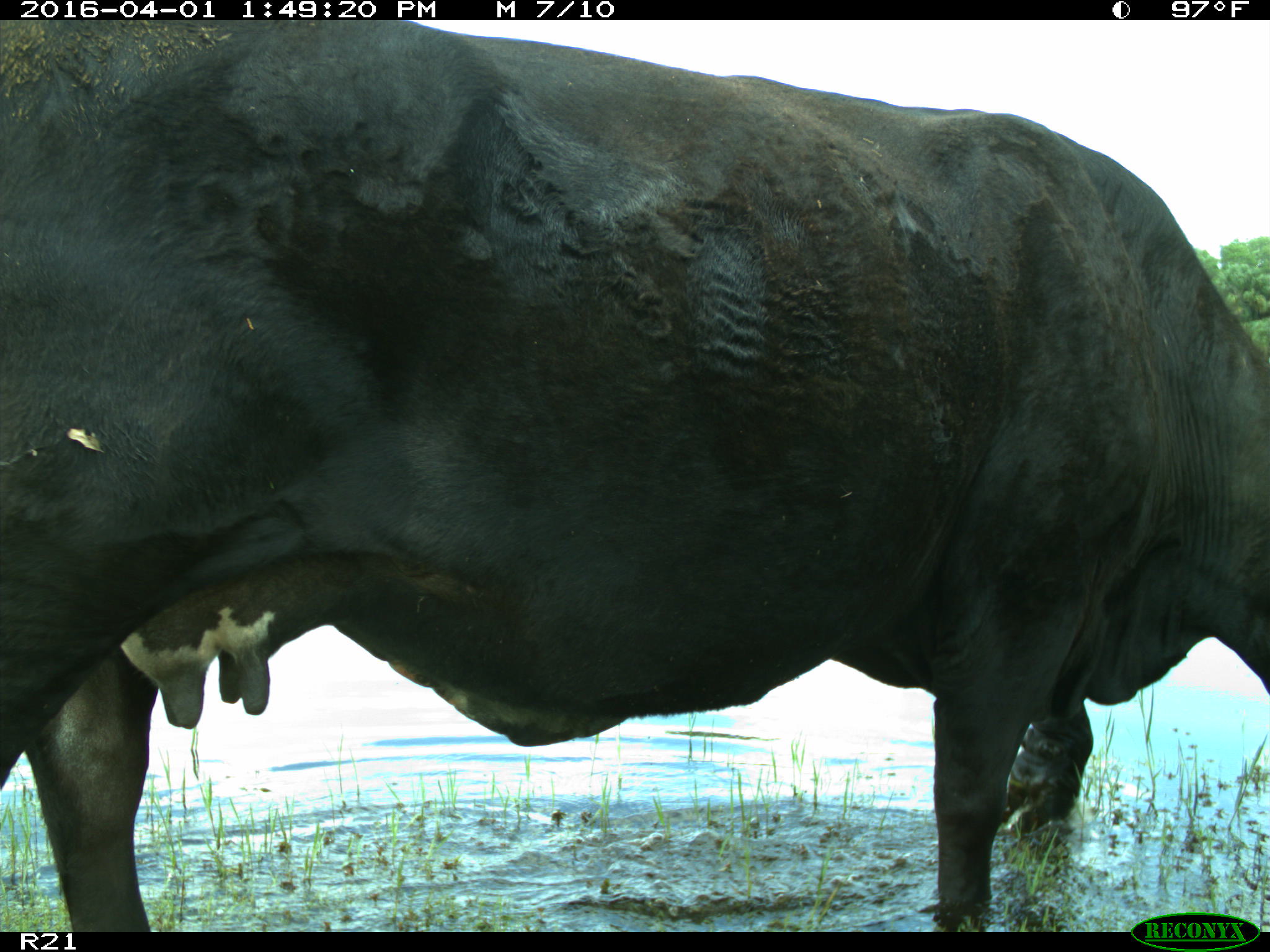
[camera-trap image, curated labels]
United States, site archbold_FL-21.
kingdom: Animalia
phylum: Chordata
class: Mammalia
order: Artiodactyla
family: Bovidae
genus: Bos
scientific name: Bos taurus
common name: domestic cow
Bos taurus (domestic cow).